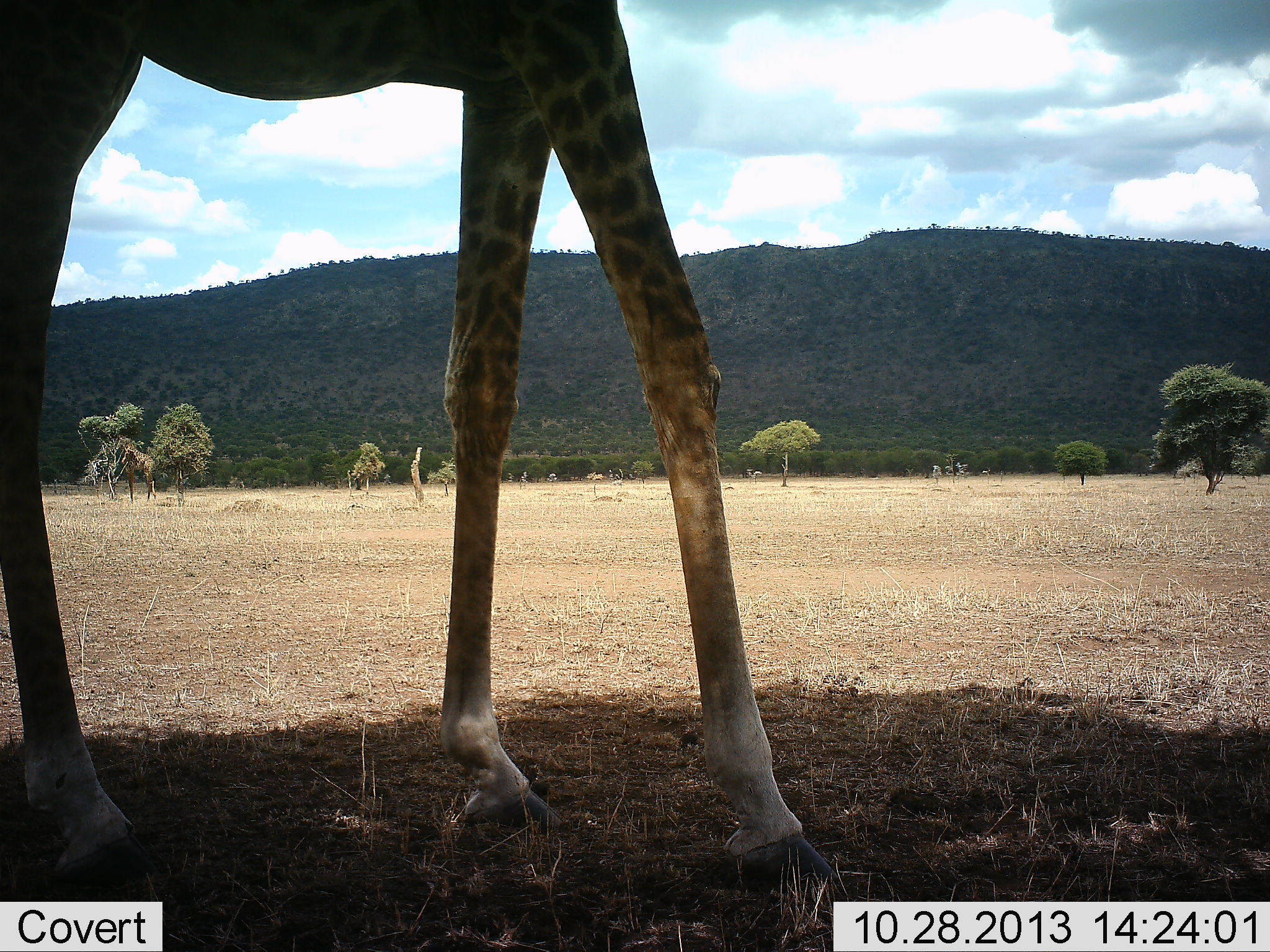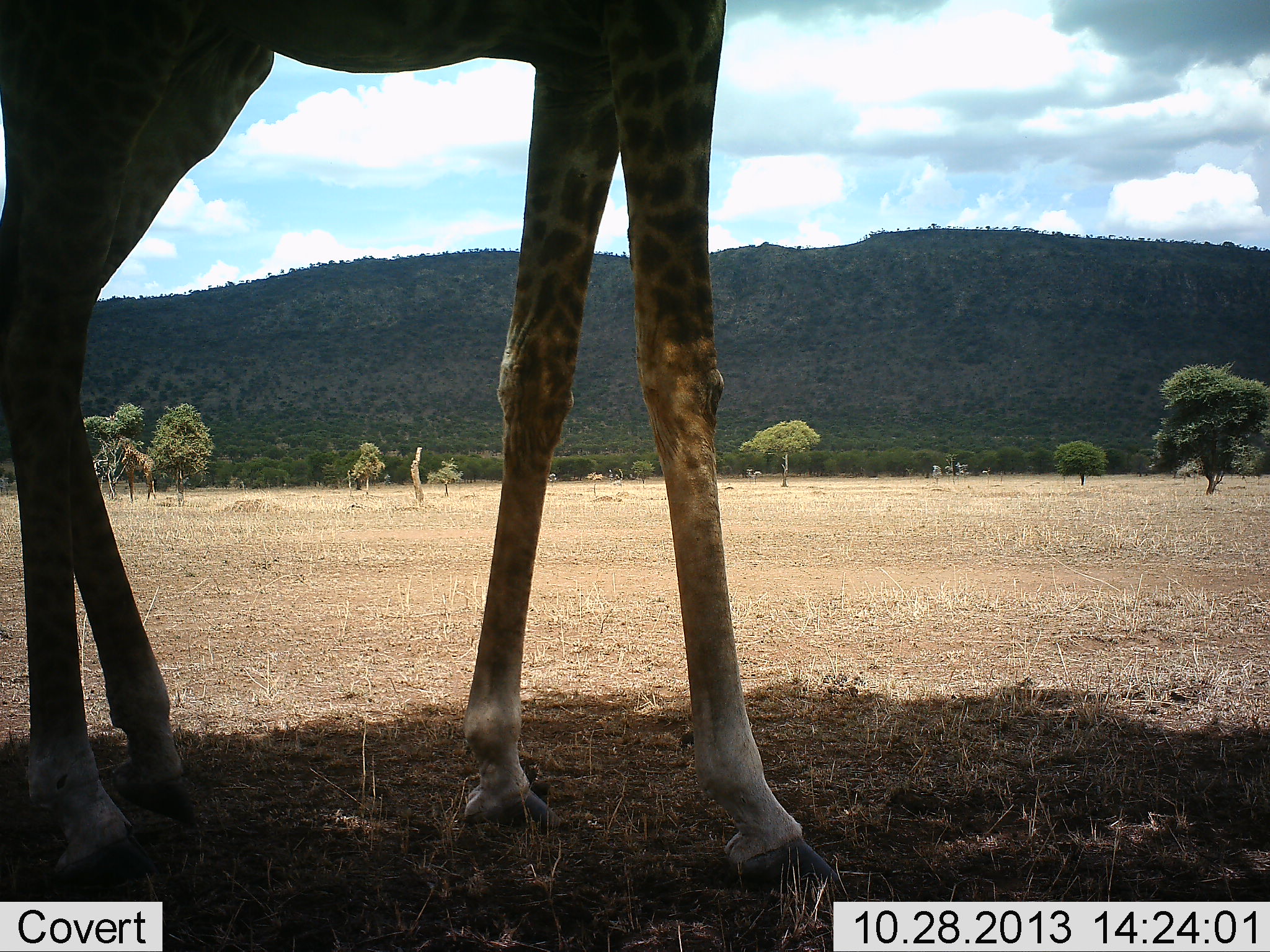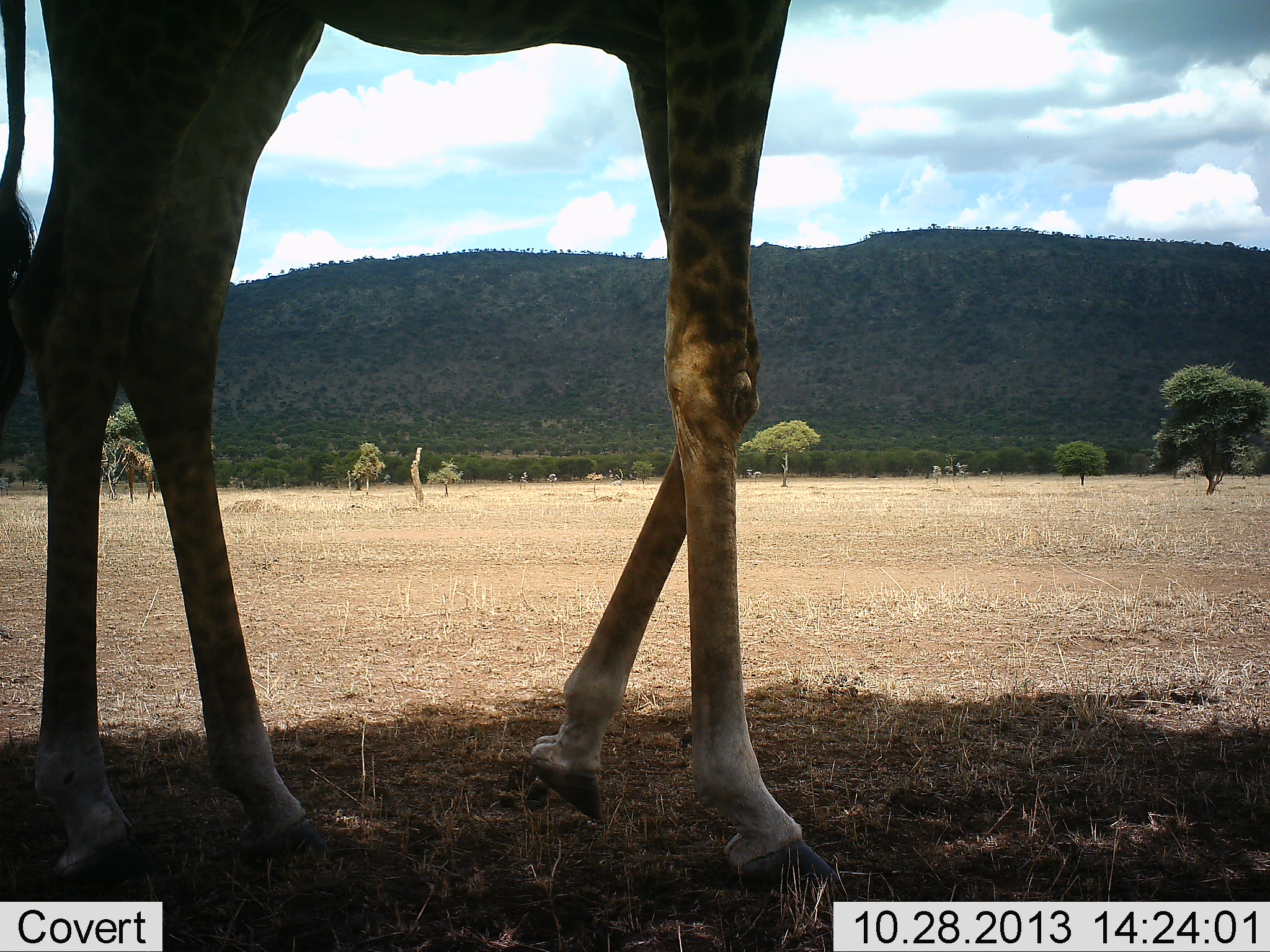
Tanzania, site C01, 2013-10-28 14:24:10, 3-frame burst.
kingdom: Animalia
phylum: Chordata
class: Mammalia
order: Artiodactyla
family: Giraffidae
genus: Giraffa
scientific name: Giraffa camelopardalis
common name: giraffe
Giraffe (Giraffa camelopardalis), count 1. Behavior (volunteer vote fractions): standing 60%, resting 0%, moving 50%, interacting 0%. Young present (vote fraction): 0%. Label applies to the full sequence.